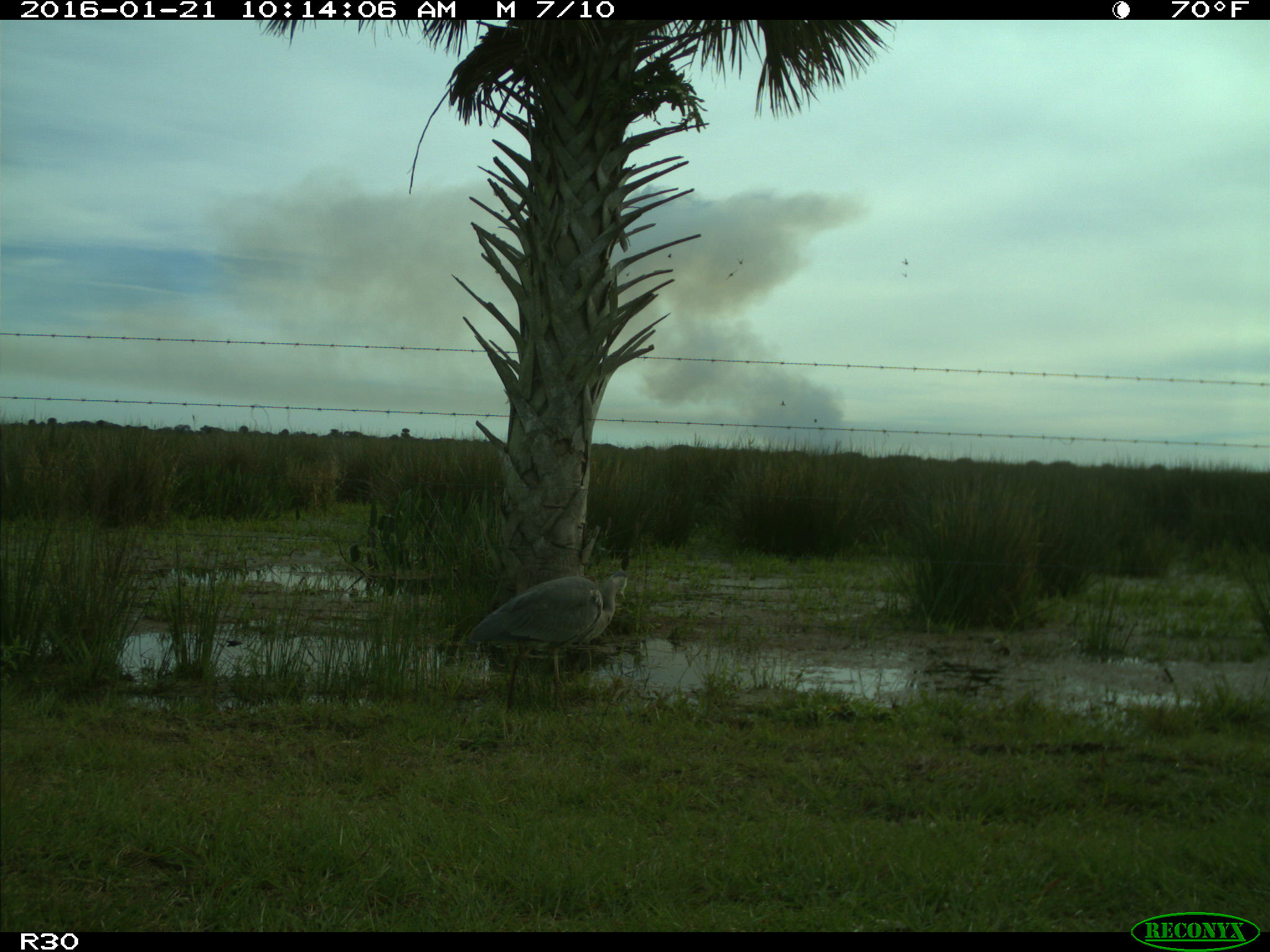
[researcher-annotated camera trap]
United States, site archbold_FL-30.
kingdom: Animalia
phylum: Chordata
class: Aves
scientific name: Aves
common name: birds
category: unidentified bird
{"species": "unidentified bird (birds) (Aves)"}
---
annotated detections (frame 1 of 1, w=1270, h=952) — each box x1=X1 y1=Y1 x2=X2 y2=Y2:
animal: x1=466 y1=573 x2=629 y2=715